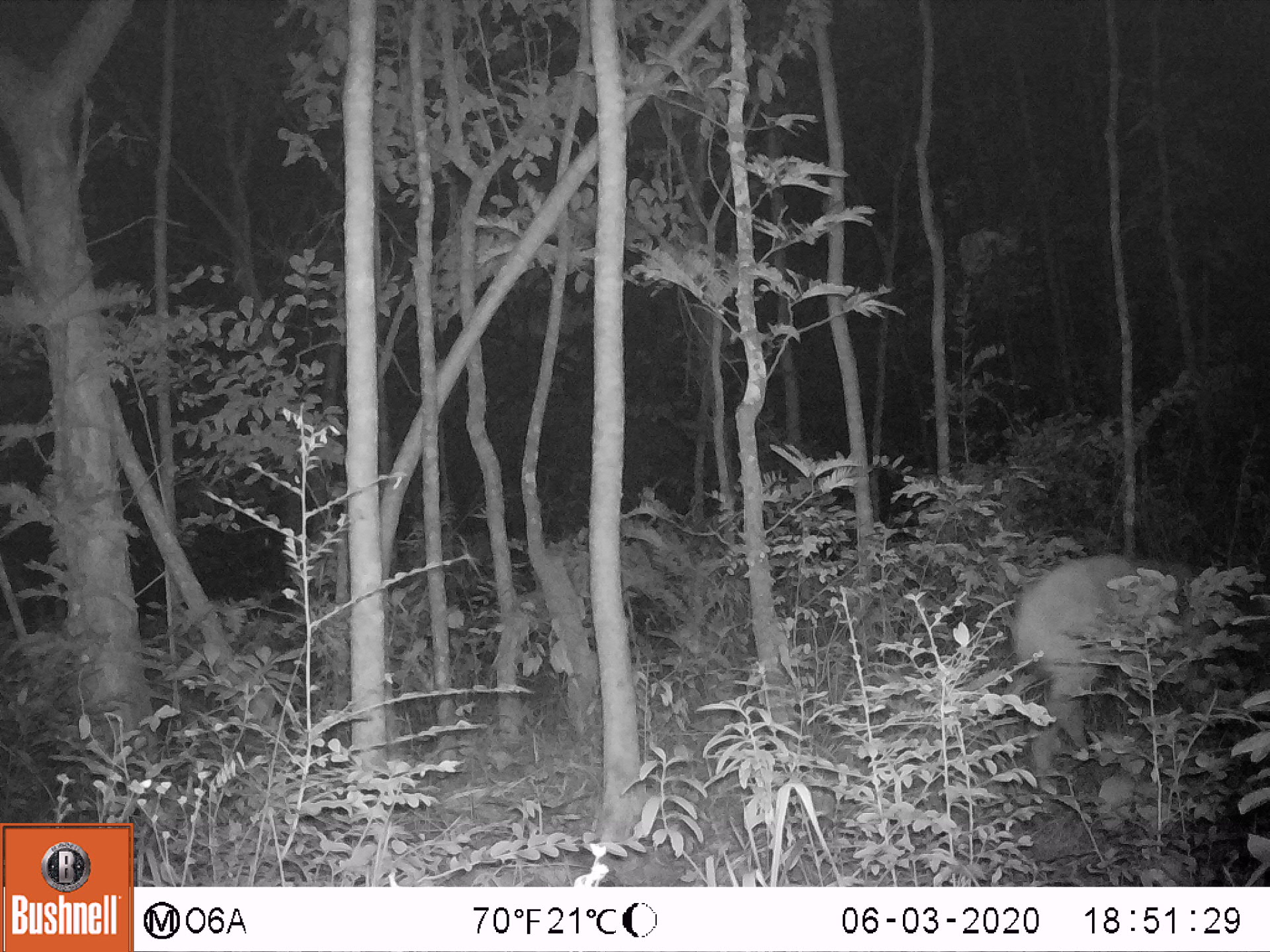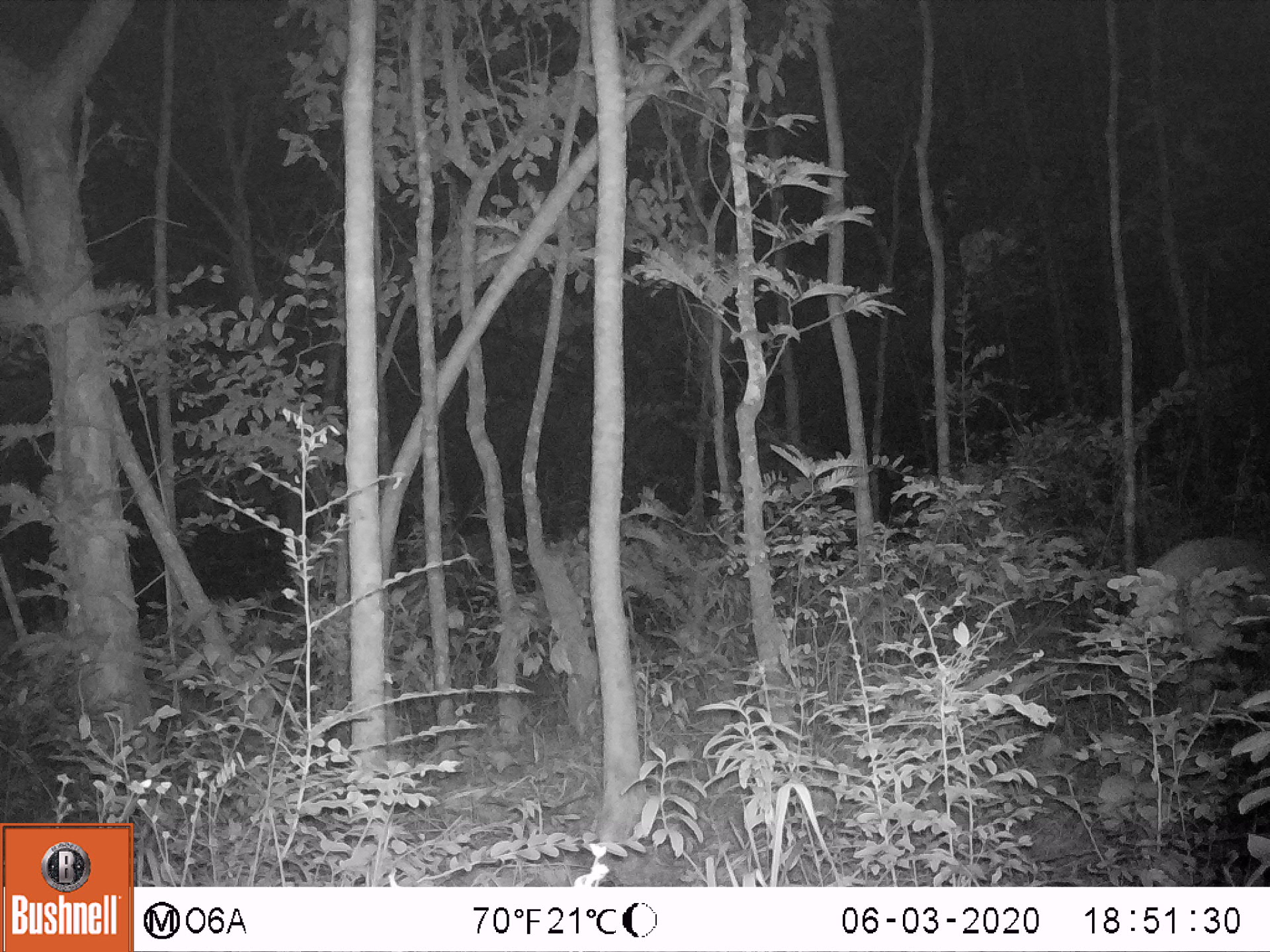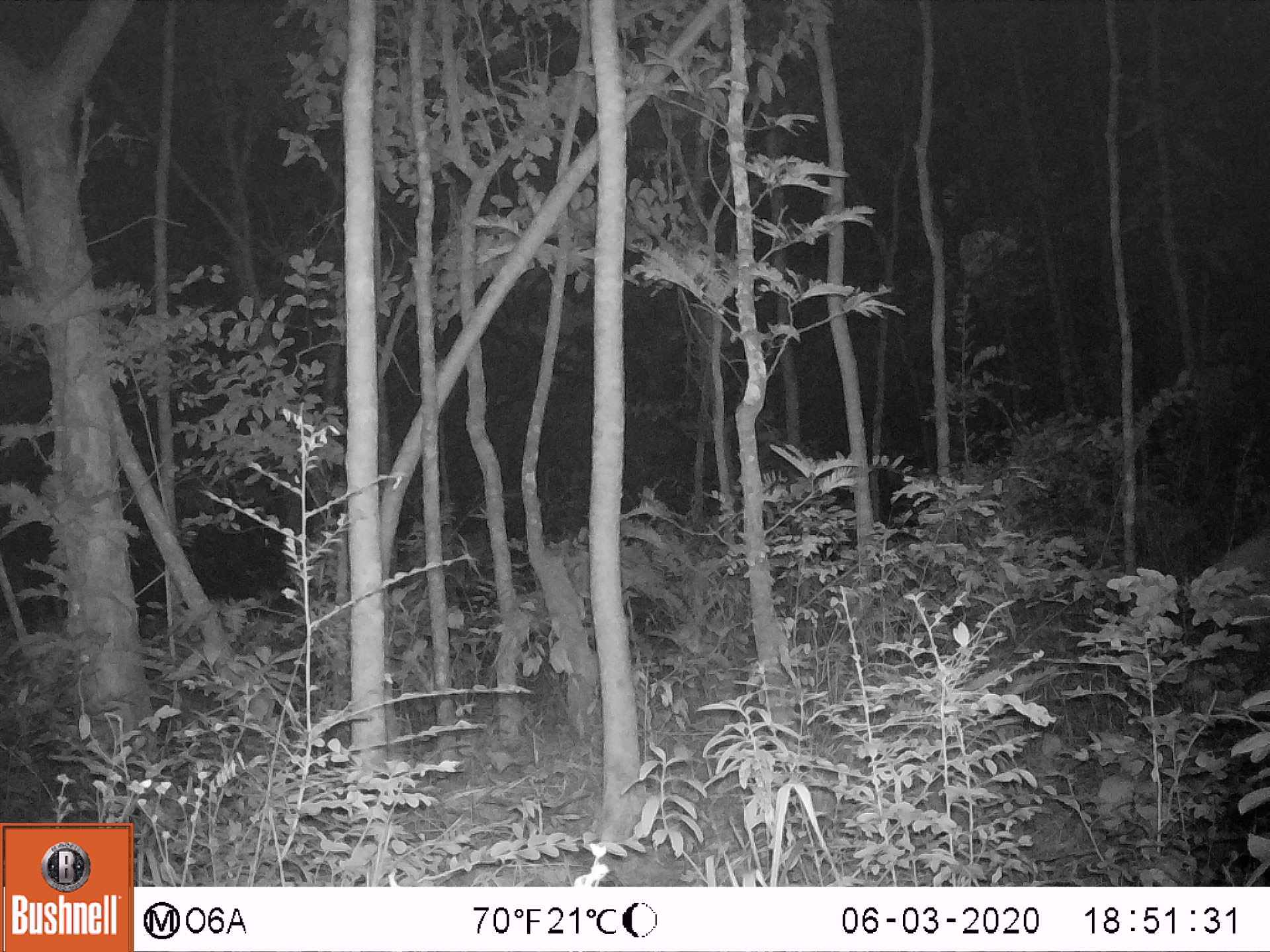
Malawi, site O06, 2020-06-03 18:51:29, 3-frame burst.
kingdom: Animalia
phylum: Chordata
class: Mammalia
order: Artiodactyla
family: Bovidae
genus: Tragelaphus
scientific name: Tragelaphus sylvaticus sylvaticus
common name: cape bushbuck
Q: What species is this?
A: Cape bushbuck (Tragelaphus sylvaticus sylvaticus).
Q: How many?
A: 1.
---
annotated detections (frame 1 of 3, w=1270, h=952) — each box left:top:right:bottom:
cape bushbuck: 1012:542:1261:782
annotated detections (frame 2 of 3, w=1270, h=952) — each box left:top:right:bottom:
cape bushbuck: 1125:529:1267:719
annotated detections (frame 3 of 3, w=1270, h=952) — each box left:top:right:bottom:
cape bushbuck: 1188:518:1269:701